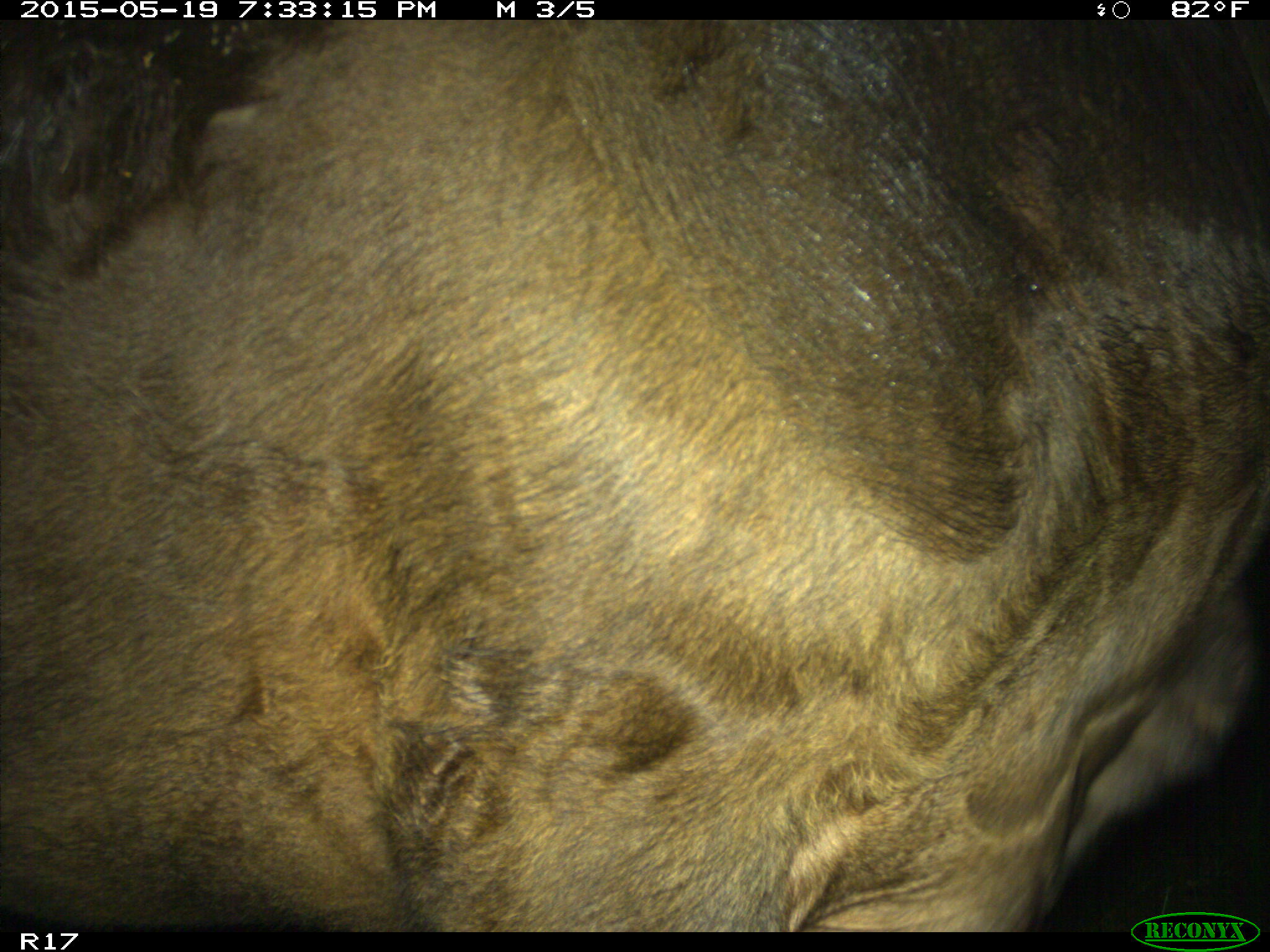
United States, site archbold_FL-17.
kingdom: Animalia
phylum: Chordata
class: Mammalia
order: Artiodactyla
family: Bovidae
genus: Bos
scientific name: Bos taurus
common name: domestic cow